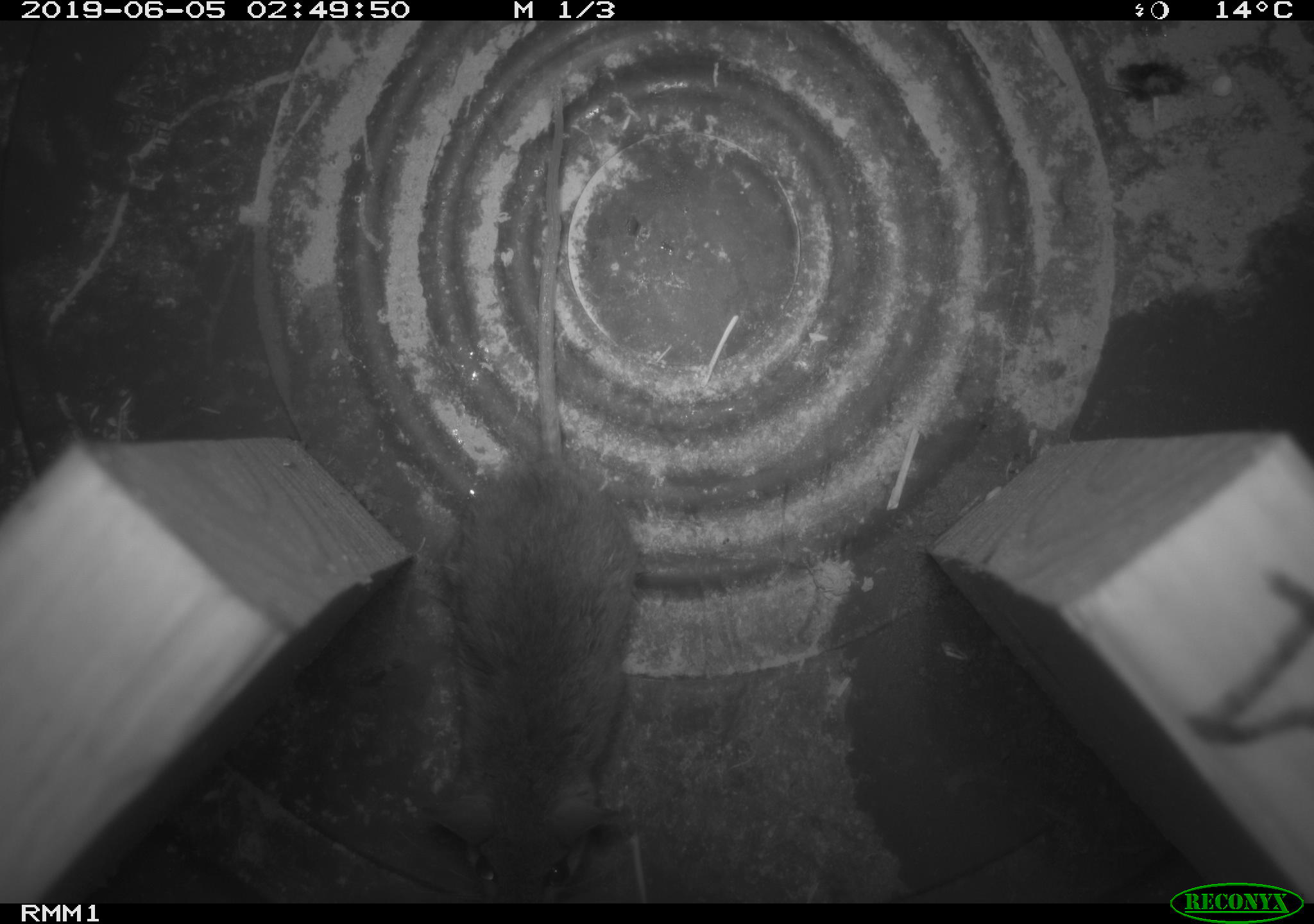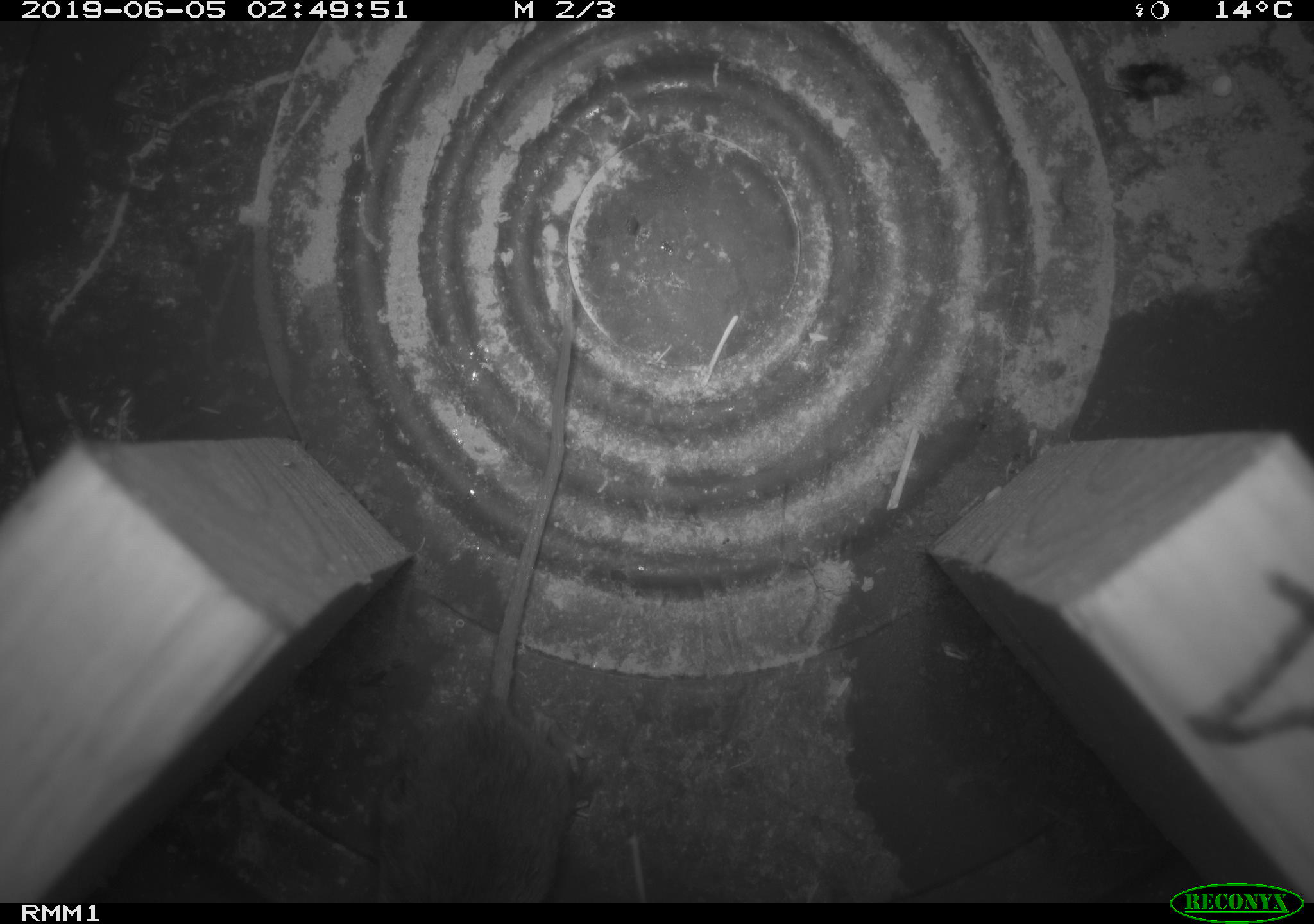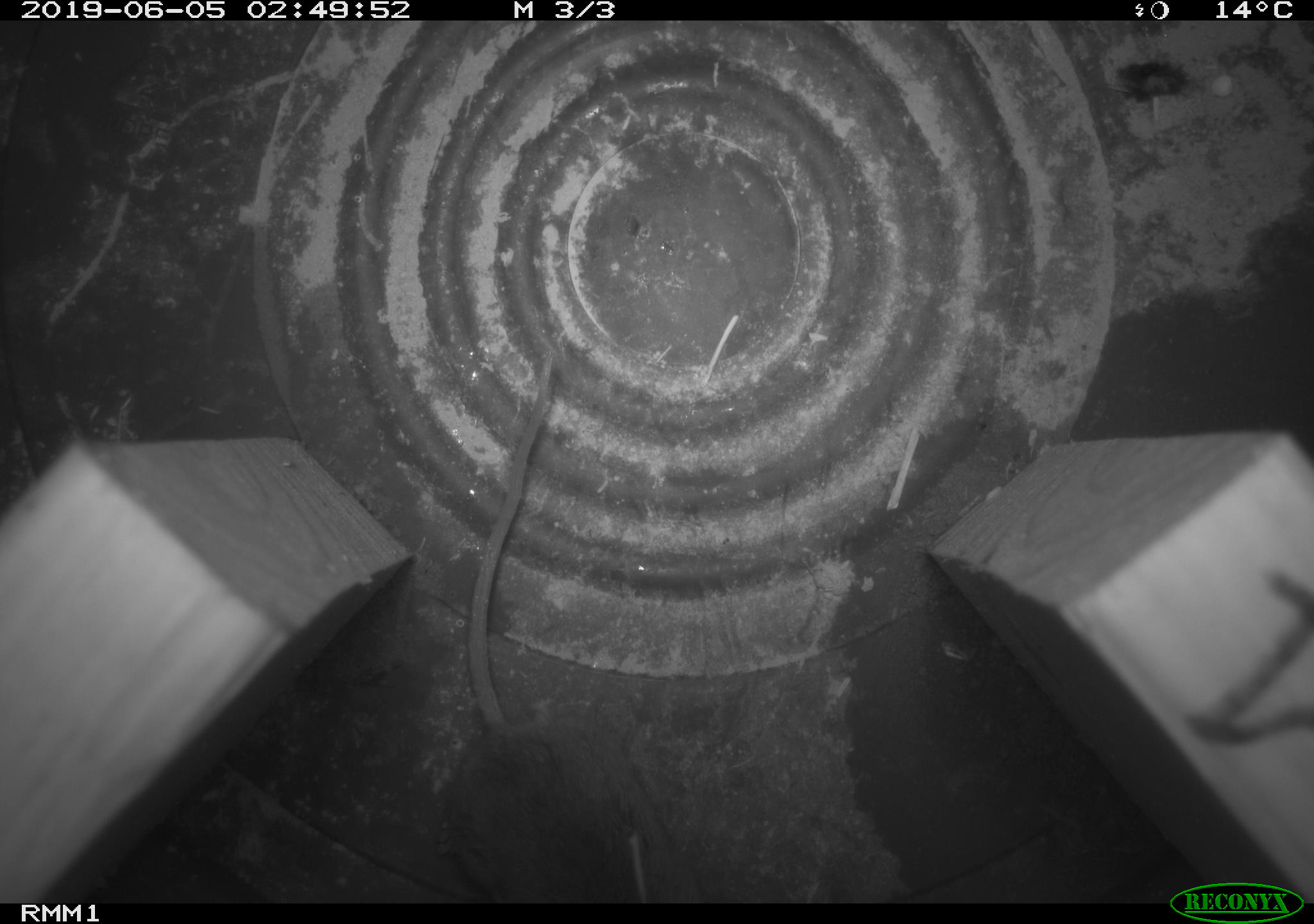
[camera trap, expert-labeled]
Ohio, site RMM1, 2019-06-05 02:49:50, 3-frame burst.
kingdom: Animalia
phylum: Chordata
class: Mammalia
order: Rodentia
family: Cricetidae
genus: Peromyscus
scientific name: Peromyscus leucopus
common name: white-footed mouse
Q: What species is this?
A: White-footed mouse (Peromyscus leucopus).